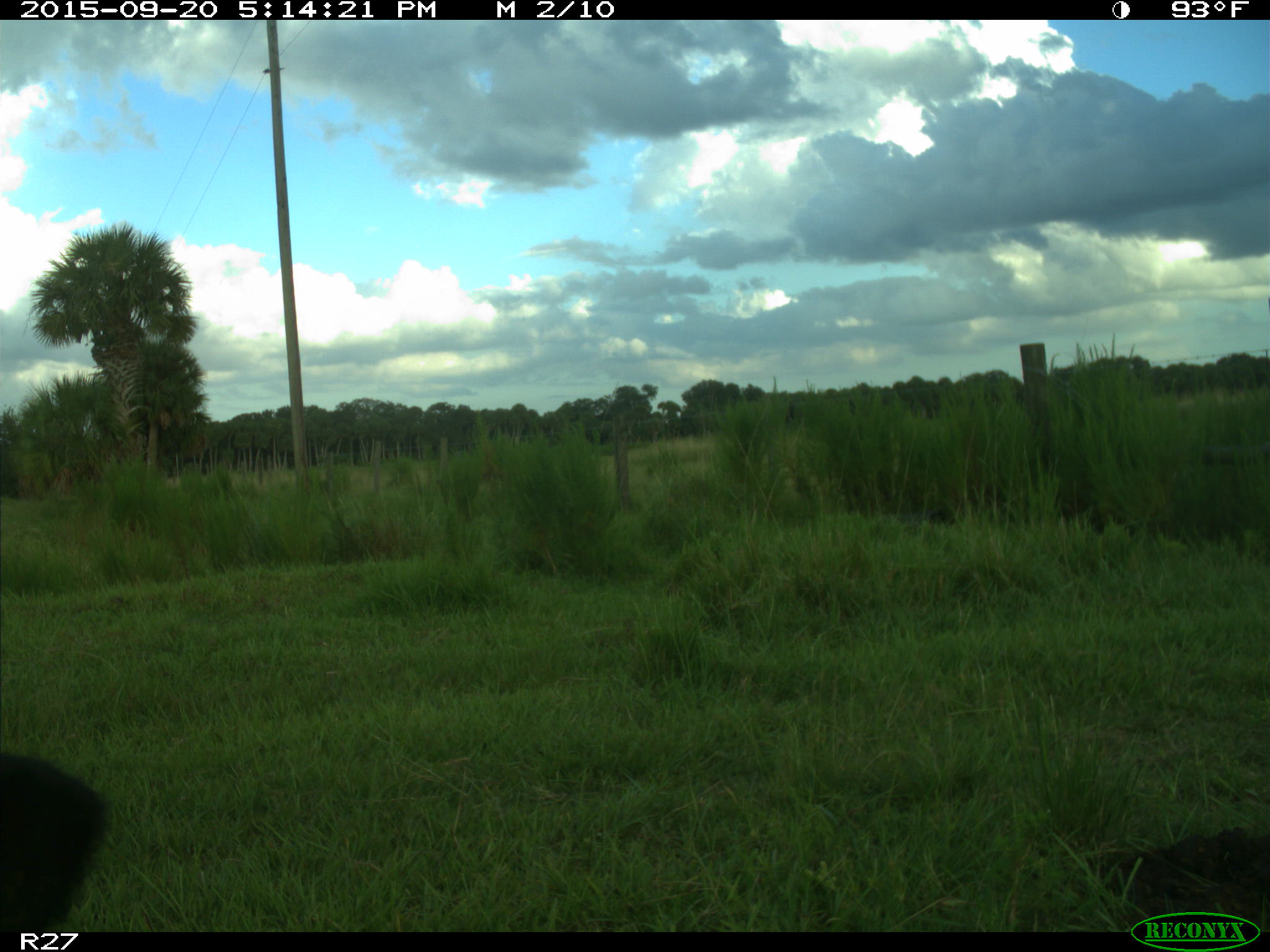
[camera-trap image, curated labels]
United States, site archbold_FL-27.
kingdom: Animalia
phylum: Chordata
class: Mammalia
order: Artiodactyla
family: Bovidae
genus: Bos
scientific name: Bos taurus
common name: domestic cow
Bos taurus (domestic cow).